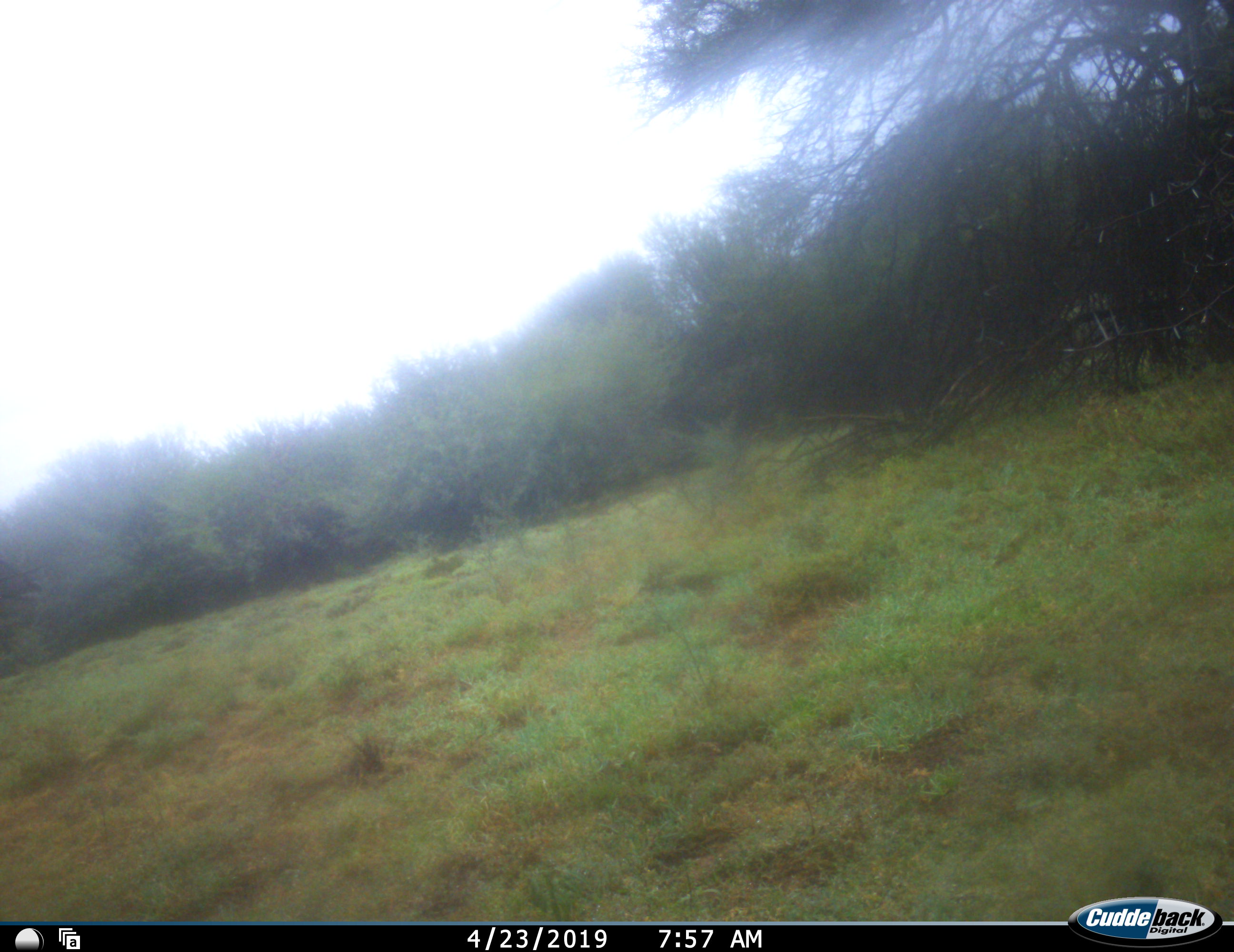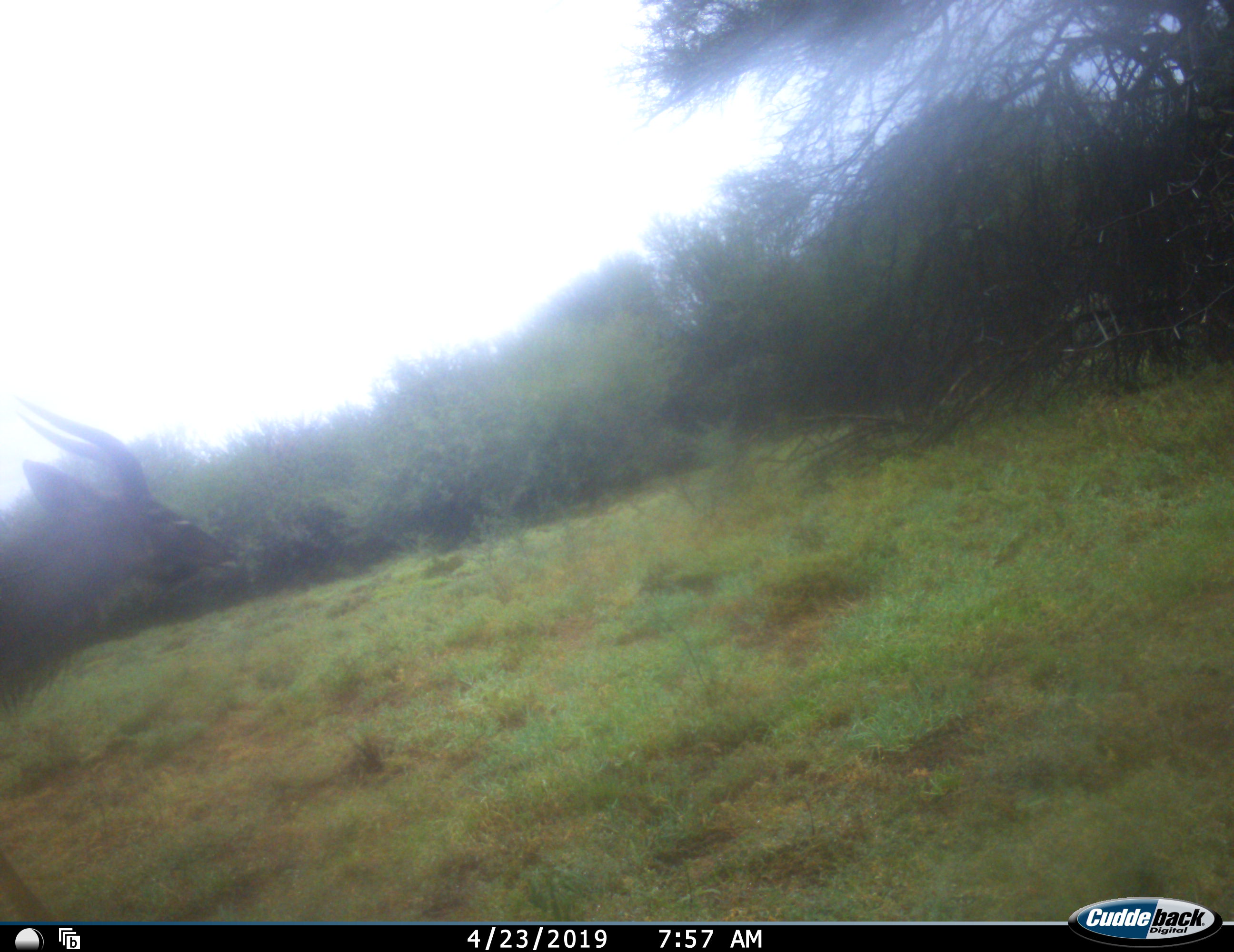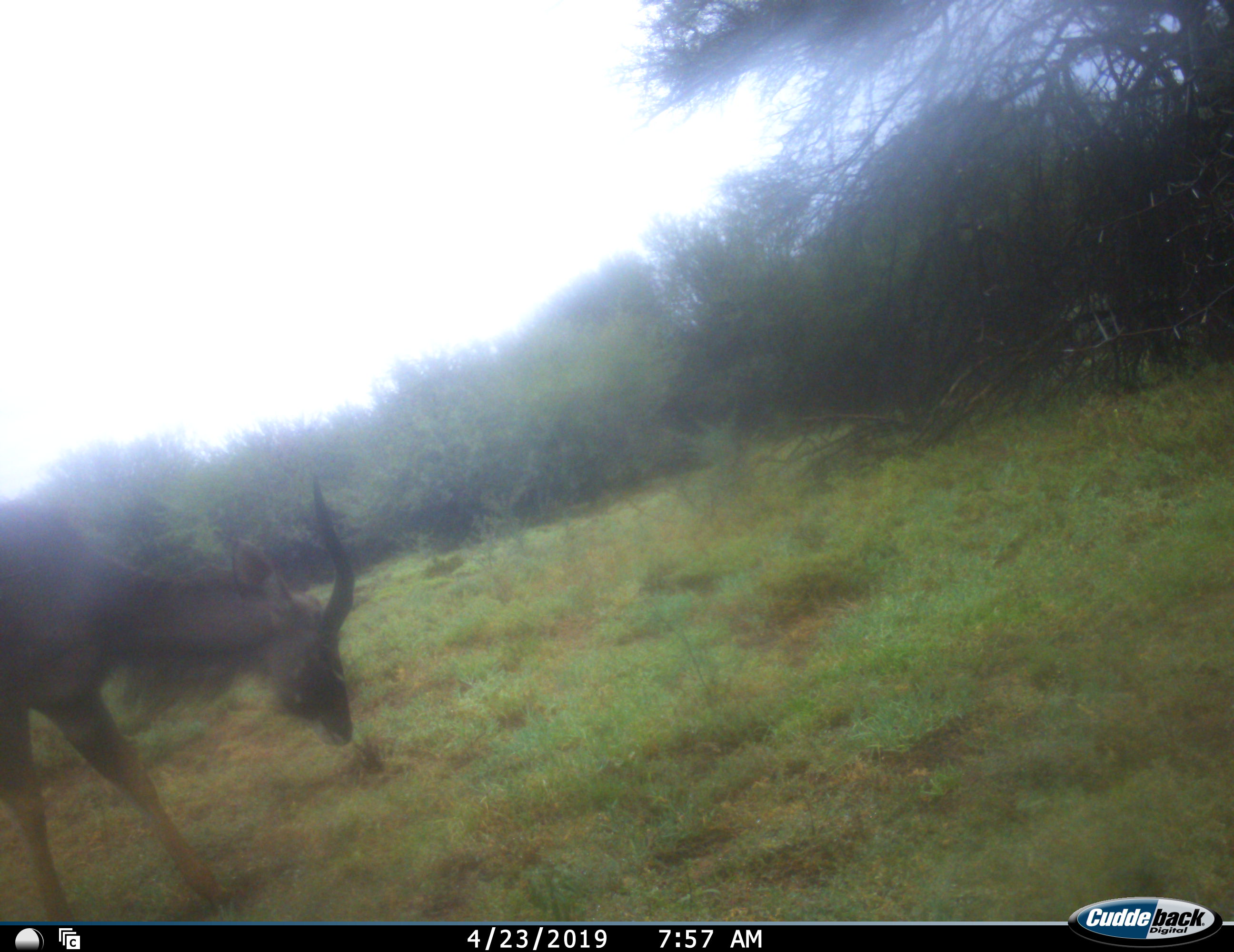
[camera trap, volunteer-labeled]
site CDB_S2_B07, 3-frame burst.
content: unidentified animal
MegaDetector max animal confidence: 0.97